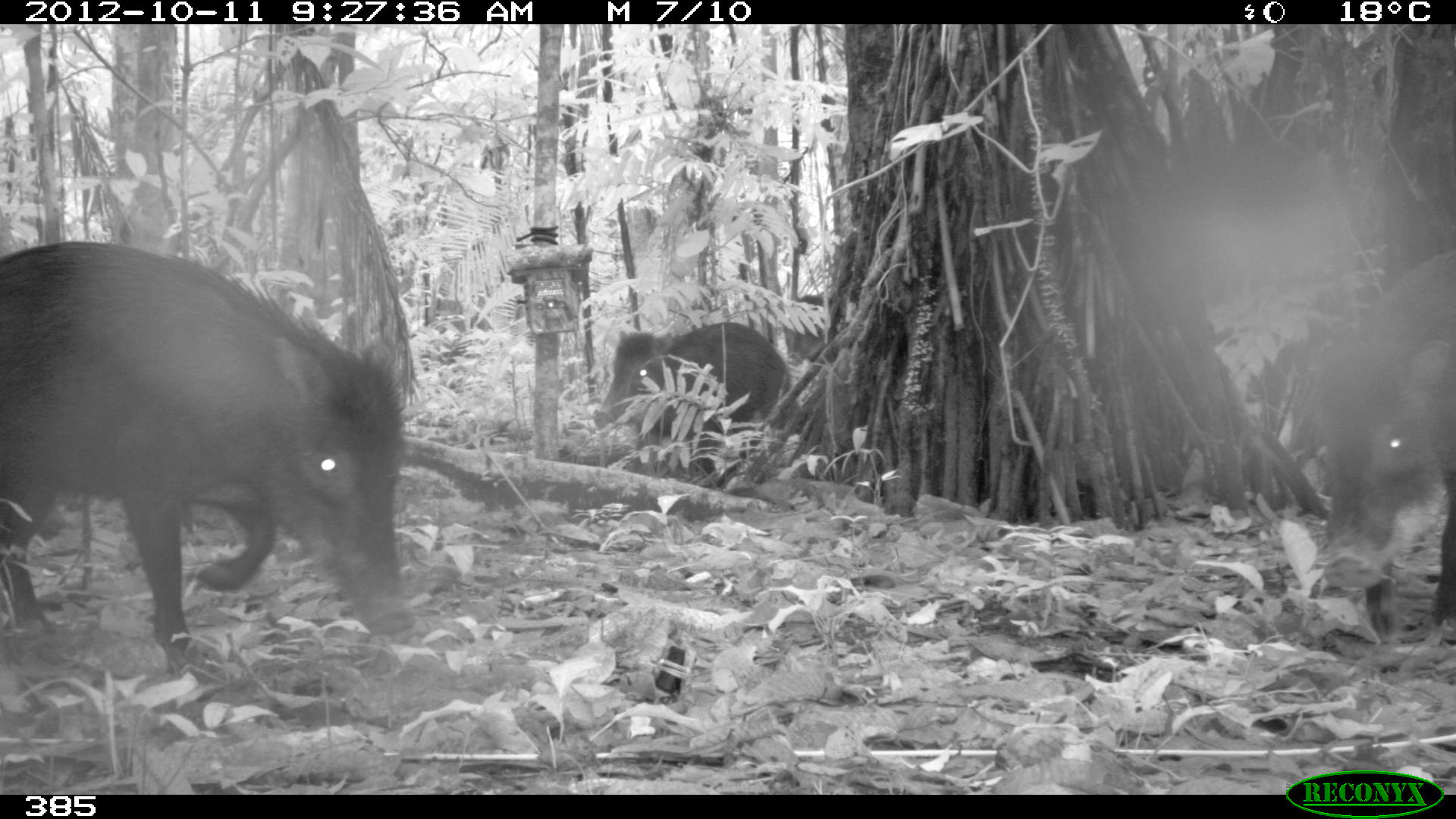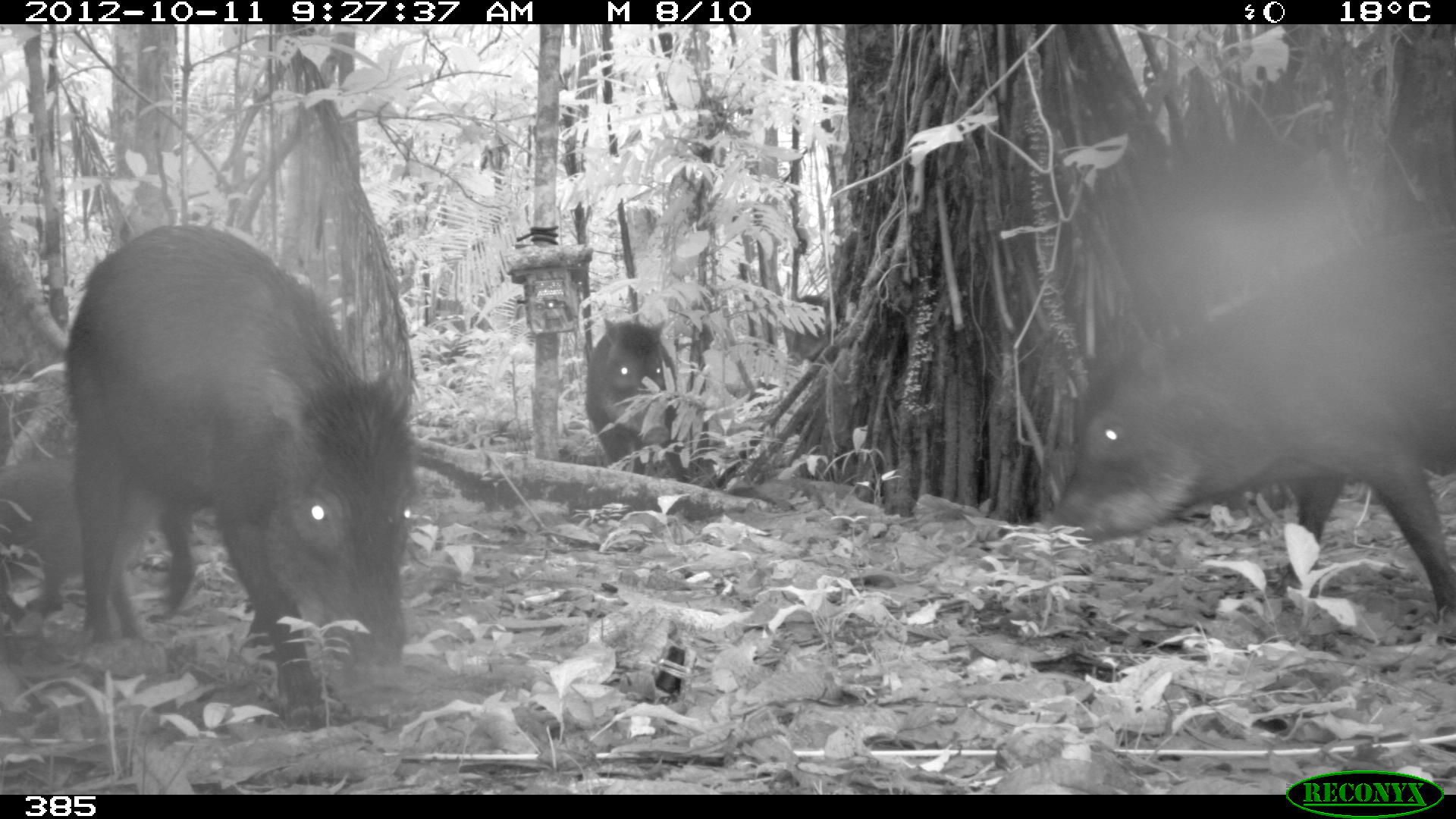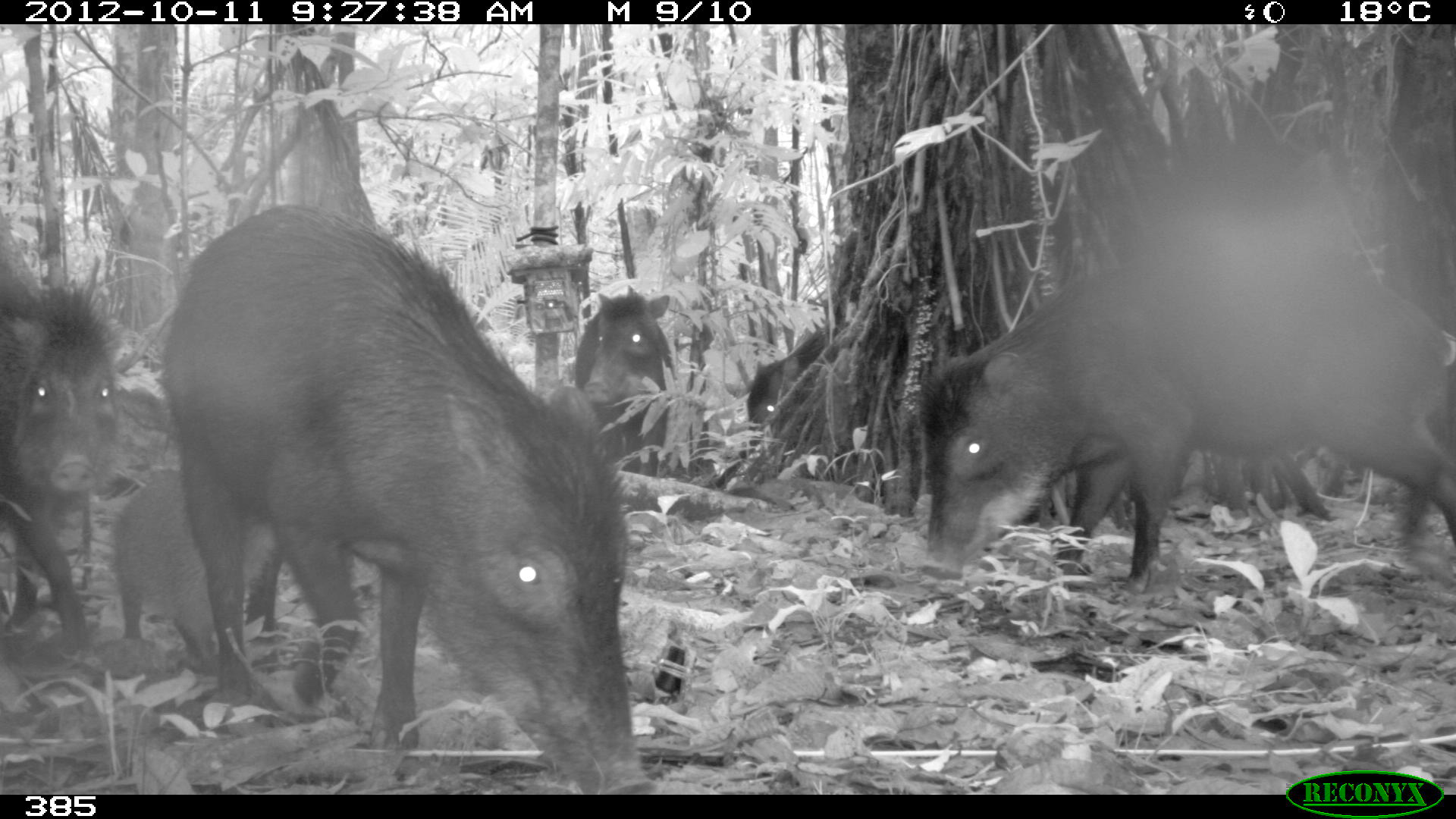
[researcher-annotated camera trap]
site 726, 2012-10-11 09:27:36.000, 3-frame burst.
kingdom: Animalia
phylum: Chordata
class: Mammalia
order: Artiodactyla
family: Tayassuidae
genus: Tayassu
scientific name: Tayassu pecari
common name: white-lipped peccary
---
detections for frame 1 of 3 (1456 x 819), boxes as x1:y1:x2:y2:
tayassu pecari: 0:238:415:654; 1312:240:1454:641; 589:320:789:474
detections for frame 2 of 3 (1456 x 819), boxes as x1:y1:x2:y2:
tayassu pecari: 56:222:421:732; 1043:222:1456:647; 0:457:166:638; 584:318:680:481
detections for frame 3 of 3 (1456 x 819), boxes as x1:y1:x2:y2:
tayassu pecari: 159:203:663:794; 916:233:1456:600; 0:242:120:669; 113:465:291:680; 574:287:674:477; 744:327:825:429